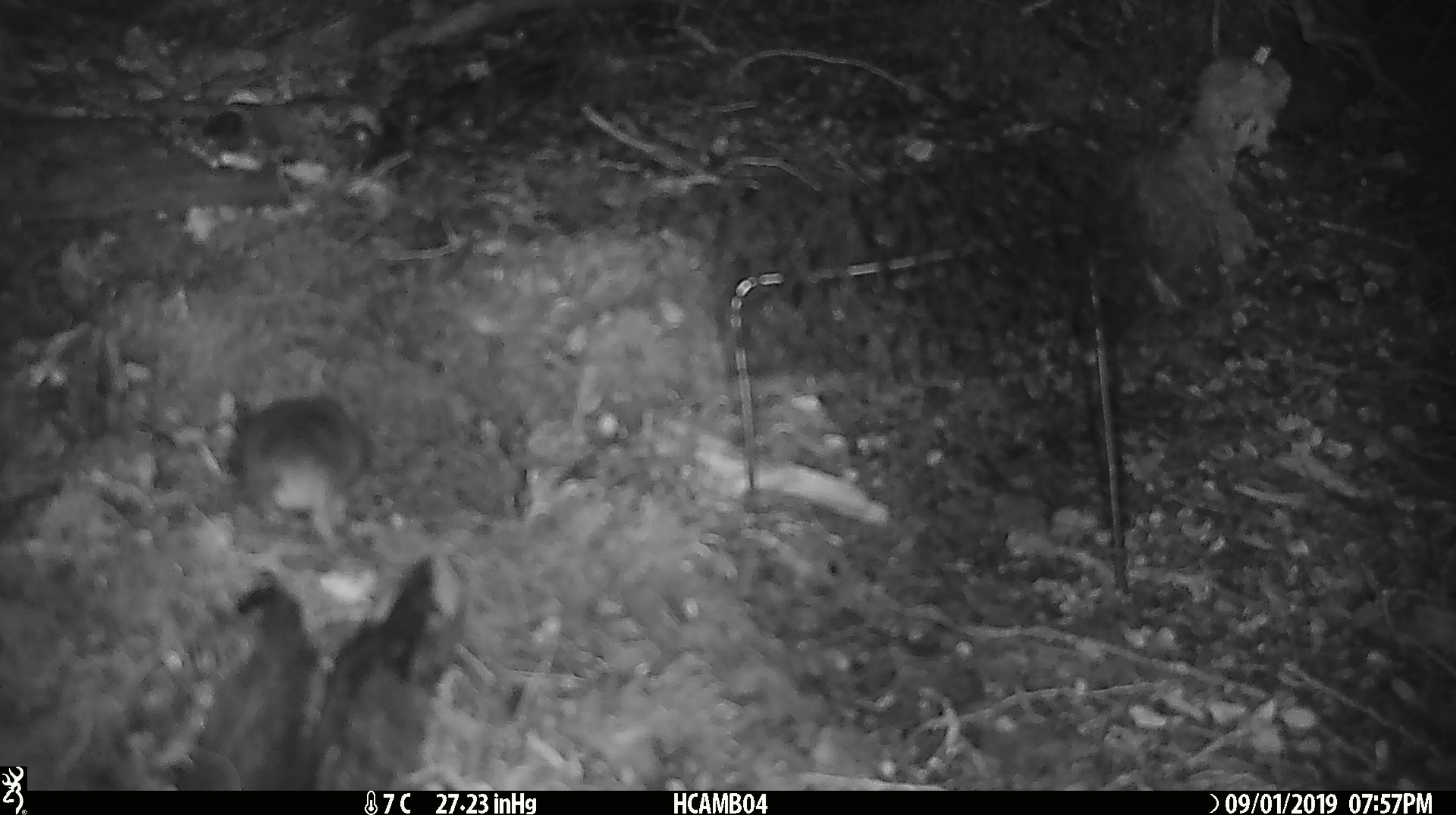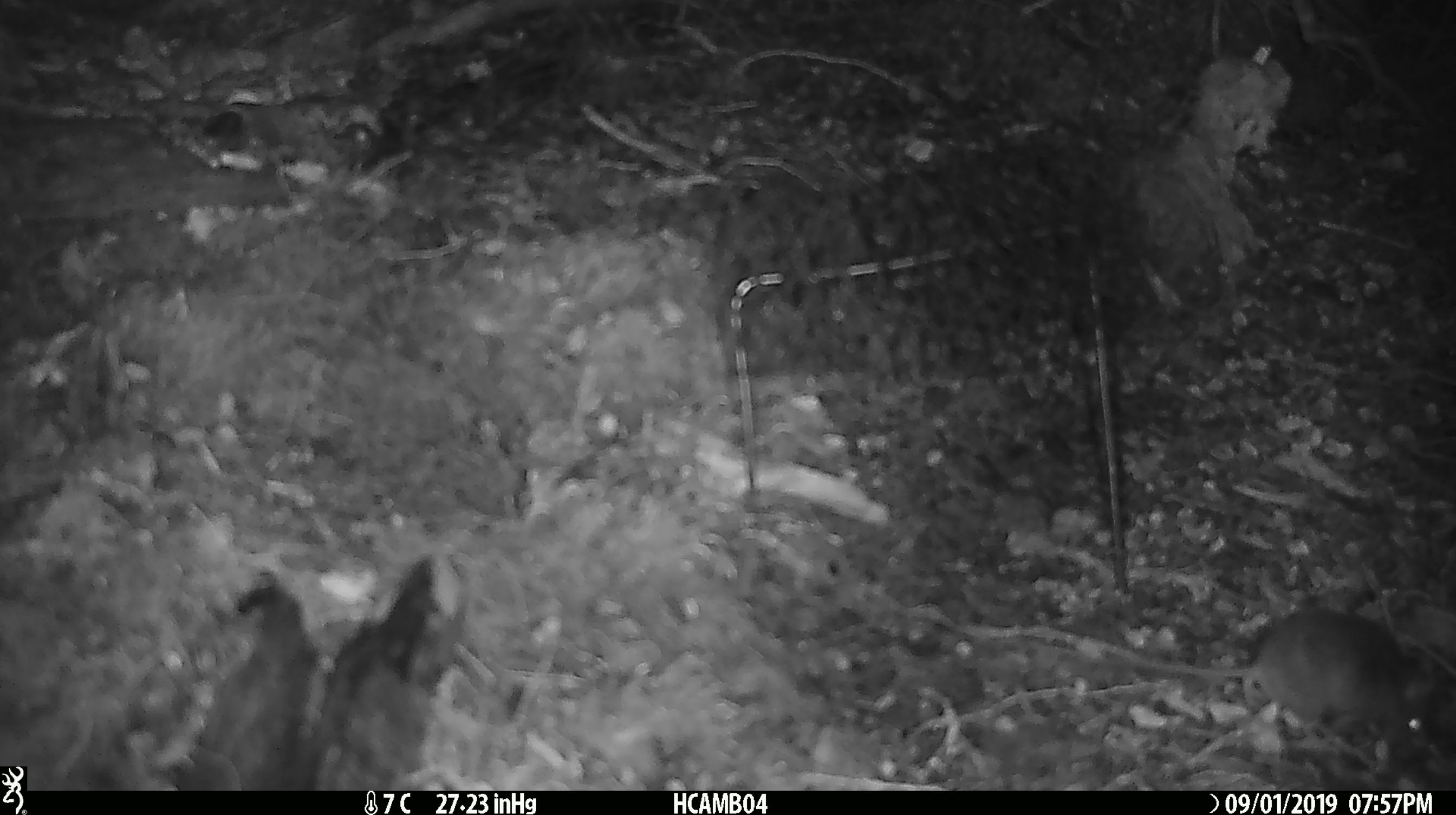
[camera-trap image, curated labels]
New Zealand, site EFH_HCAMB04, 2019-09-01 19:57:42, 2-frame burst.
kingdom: Animalia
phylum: Chordata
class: Mammalia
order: Rodentia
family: Muridae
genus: Mus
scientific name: Mus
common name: mouse